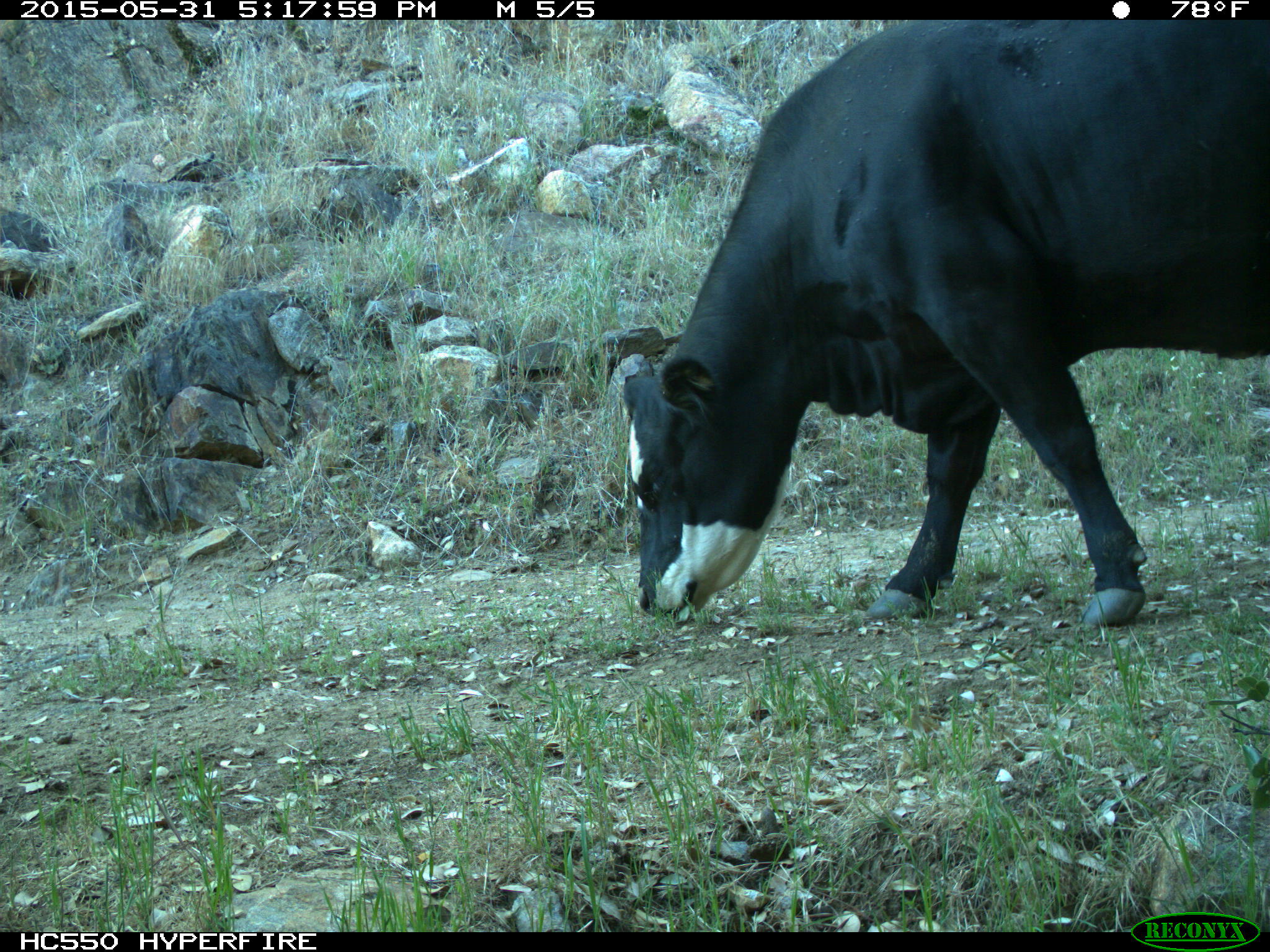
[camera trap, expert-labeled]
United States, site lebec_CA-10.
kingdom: Animalia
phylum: Chordata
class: Mammalia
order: Artiodactyla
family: Bovidae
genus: Bos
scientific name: Bos taurus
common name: domestic cow